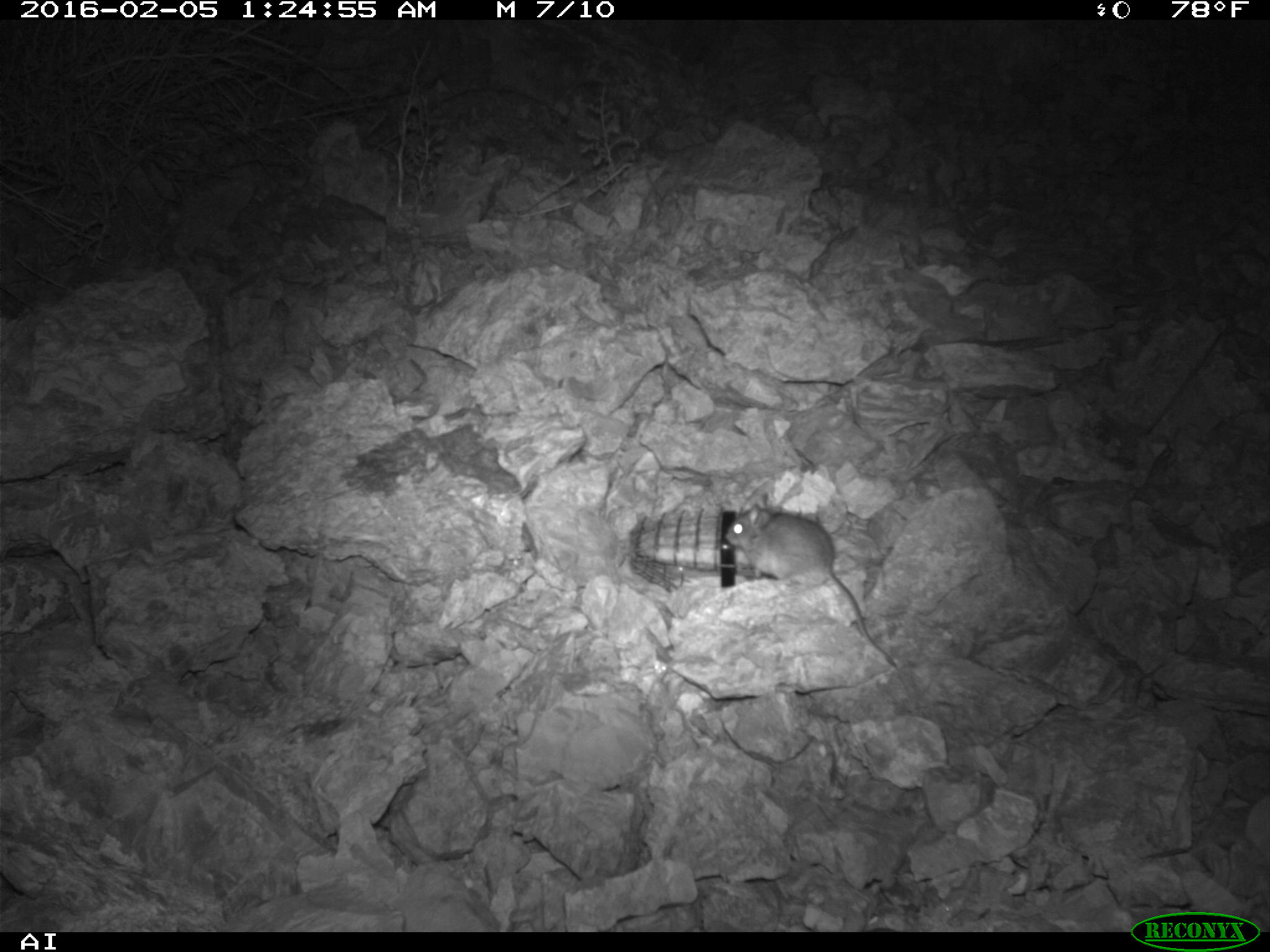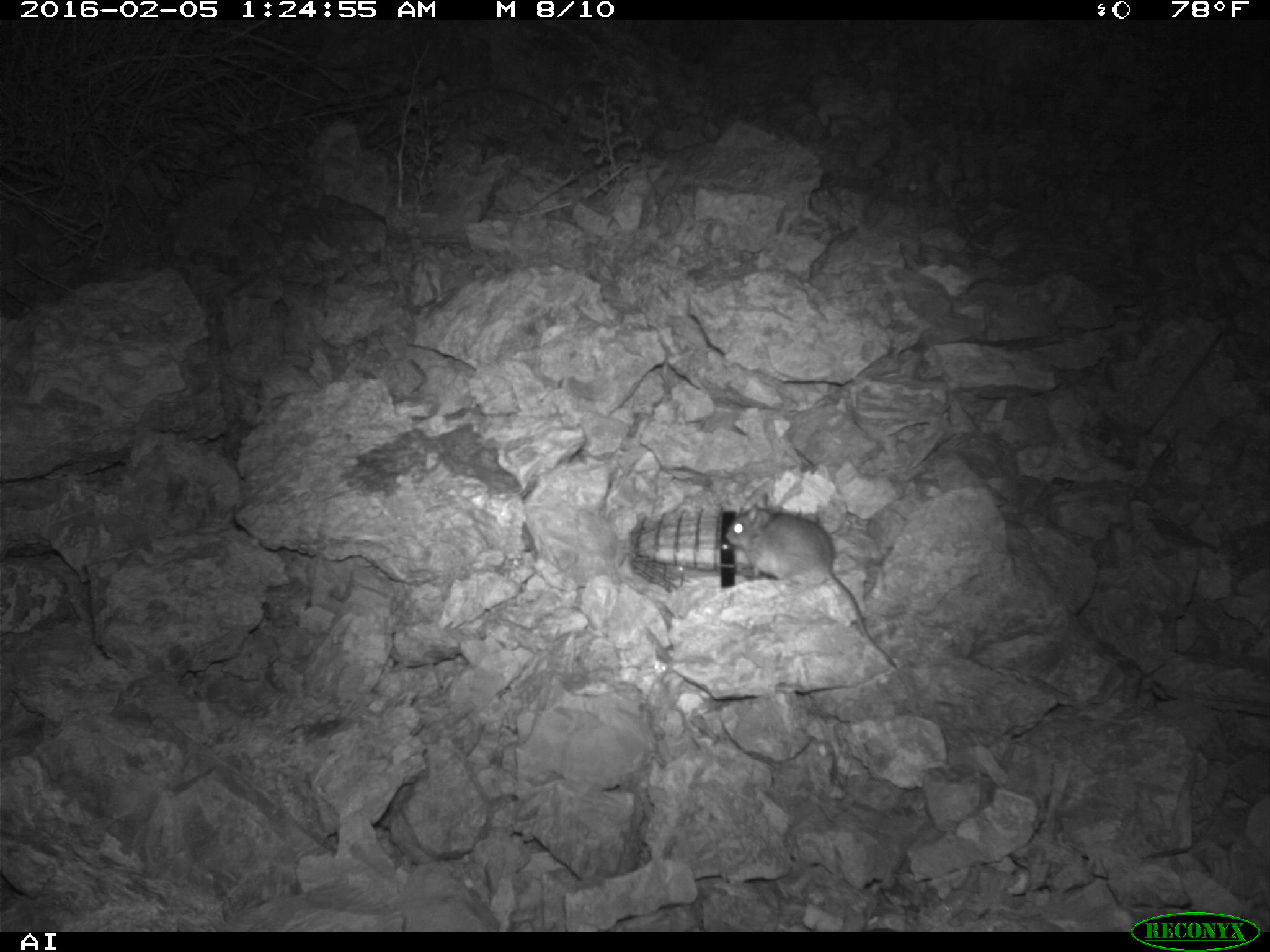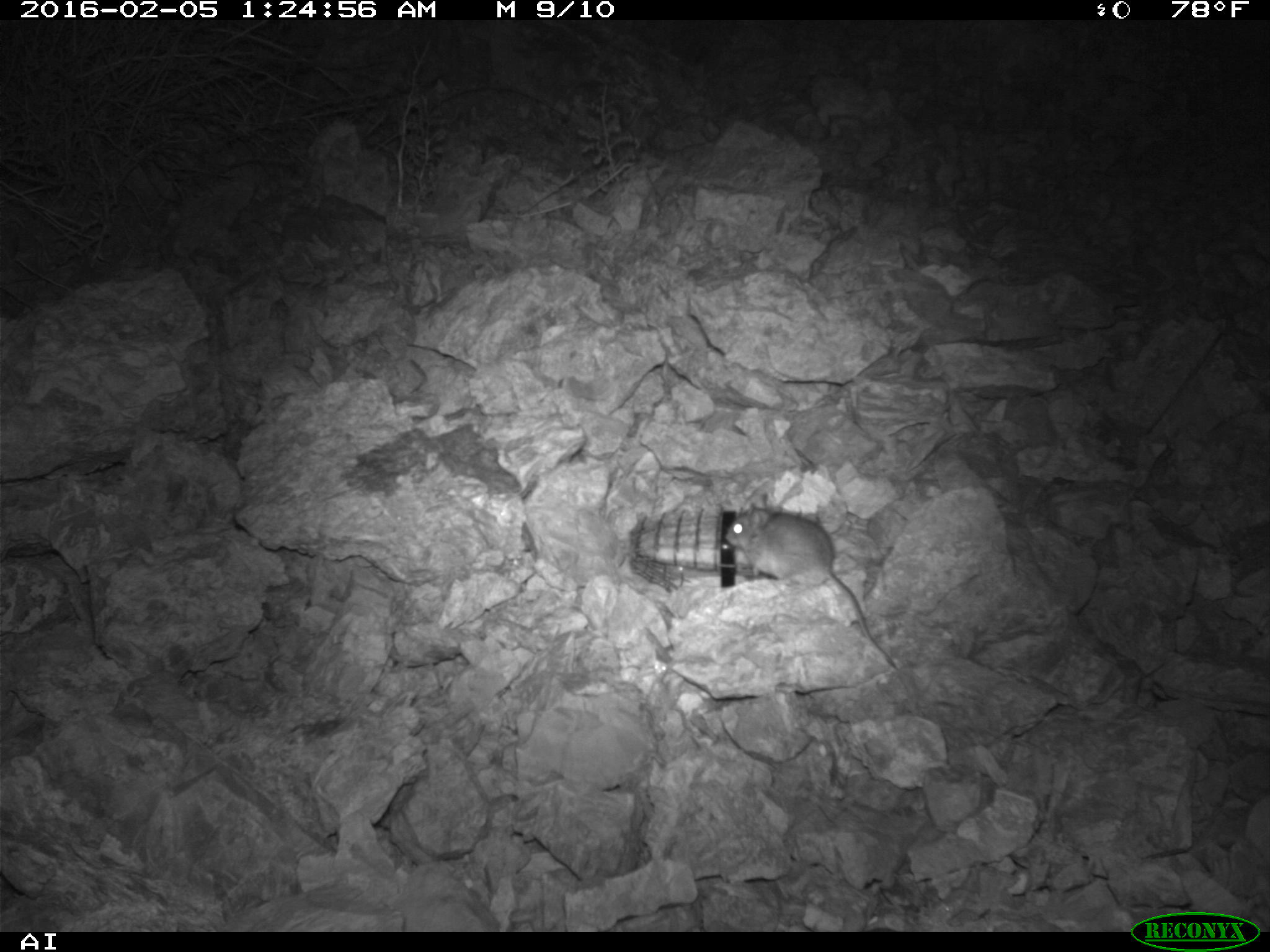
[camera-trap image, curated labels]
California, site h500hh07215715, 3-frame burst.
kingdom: Animalia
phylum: Chordata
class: Mammalia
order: Rodentia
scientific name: Rodentia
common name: rodent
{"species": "rodent (Rodentia)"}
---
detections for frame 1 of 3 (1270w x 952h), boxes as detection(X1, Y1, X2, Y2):
rodent: detection(724, 493, 896, 667)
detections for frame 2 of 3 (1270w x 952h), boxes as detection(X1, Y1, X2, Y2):
rodent: detection(725, 492, 897, 668)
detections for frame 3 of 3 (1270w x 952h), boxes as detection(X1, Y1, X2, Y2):
rodent: detection(722, 509, 891, 668)